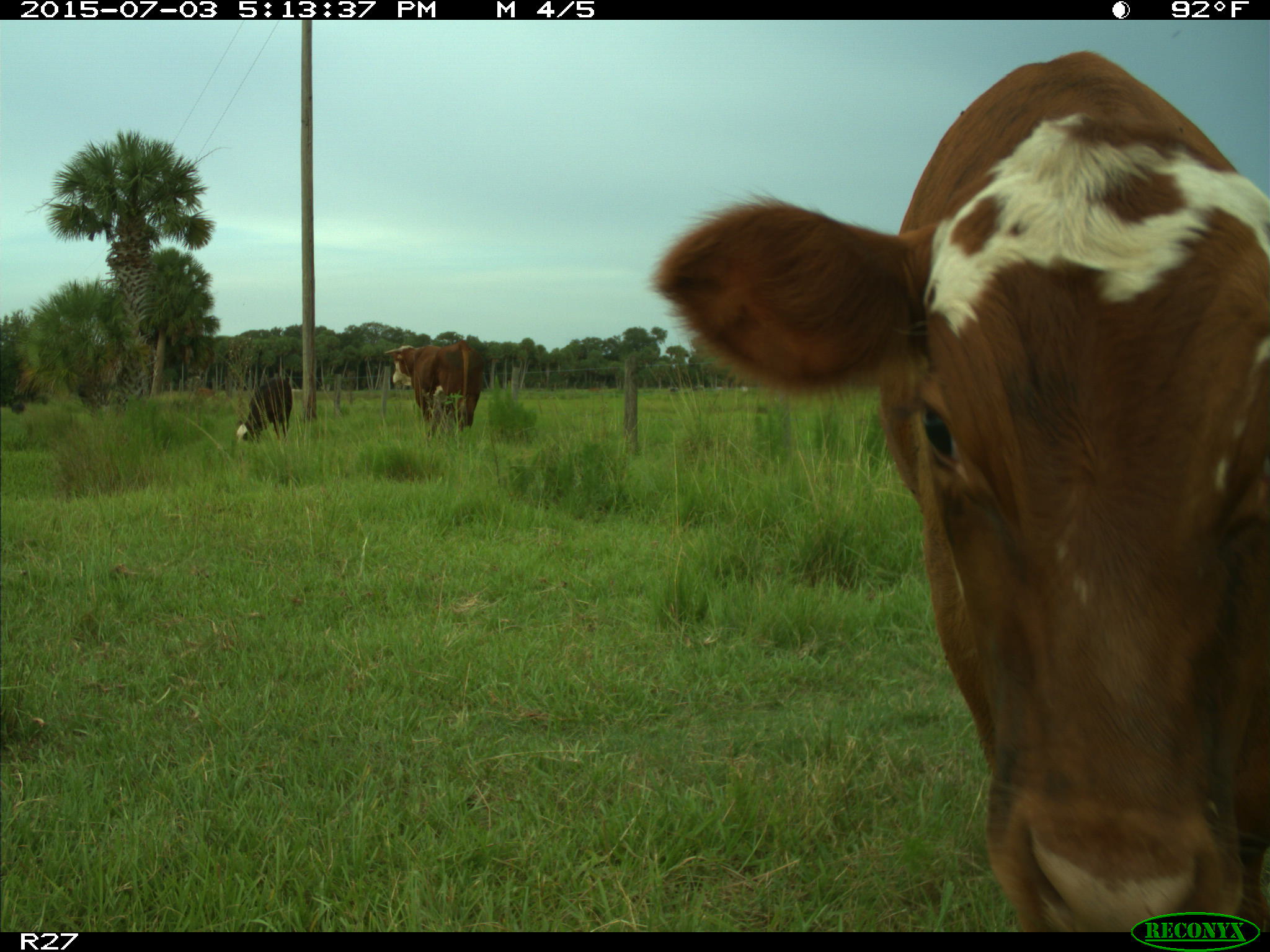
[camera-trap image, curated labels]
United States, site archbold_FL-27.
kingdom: Animalia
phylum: Chordata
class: Mammalia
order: Artiodactyla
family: Bovidae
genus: Bos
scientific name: Bos taurus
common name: domestic cow